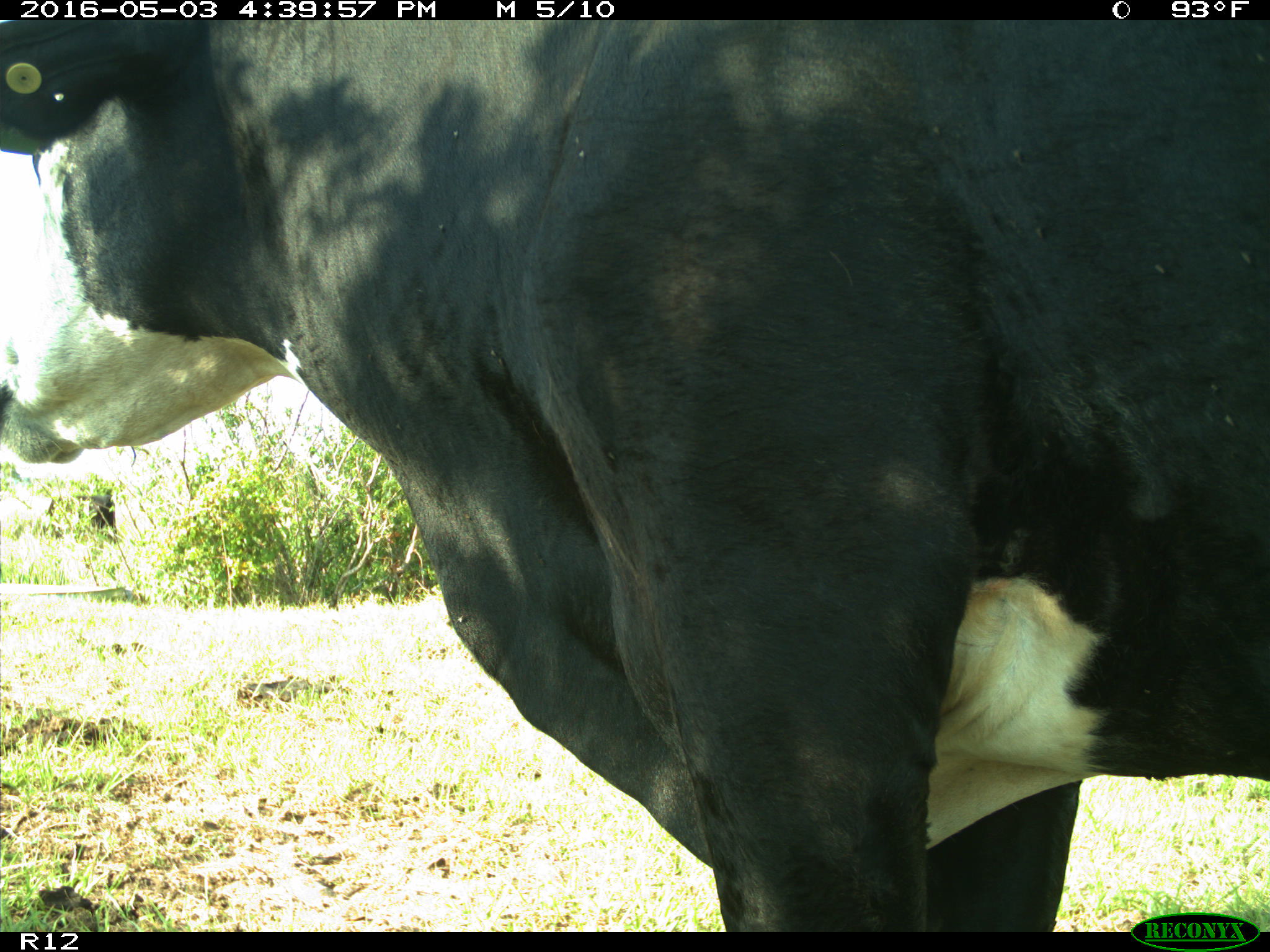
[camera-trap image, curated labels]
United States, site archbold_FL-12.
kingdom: Animalia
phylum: Chordata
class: Mammalia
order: Artiodactyla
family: Bovidae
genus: Bos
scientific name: Bos taurus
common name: domestic cow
Bos taurus (domestic cow).